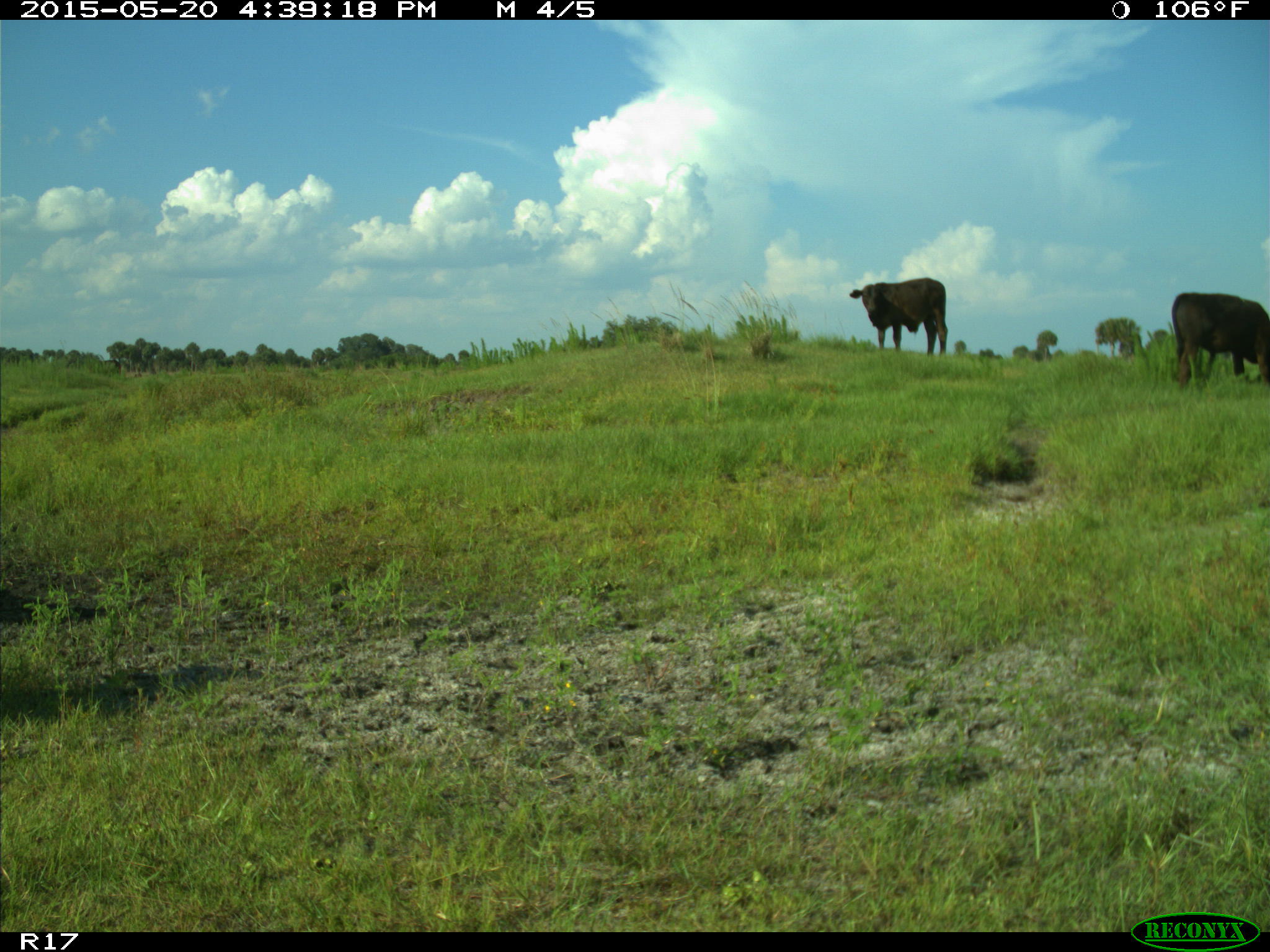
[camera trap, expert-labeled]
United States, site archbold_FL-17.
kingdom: Animalia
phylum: Chordata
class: Mammalia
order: Artiodactyla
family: Bovidae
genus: Bos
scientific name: Bos taurus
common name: domestic cow